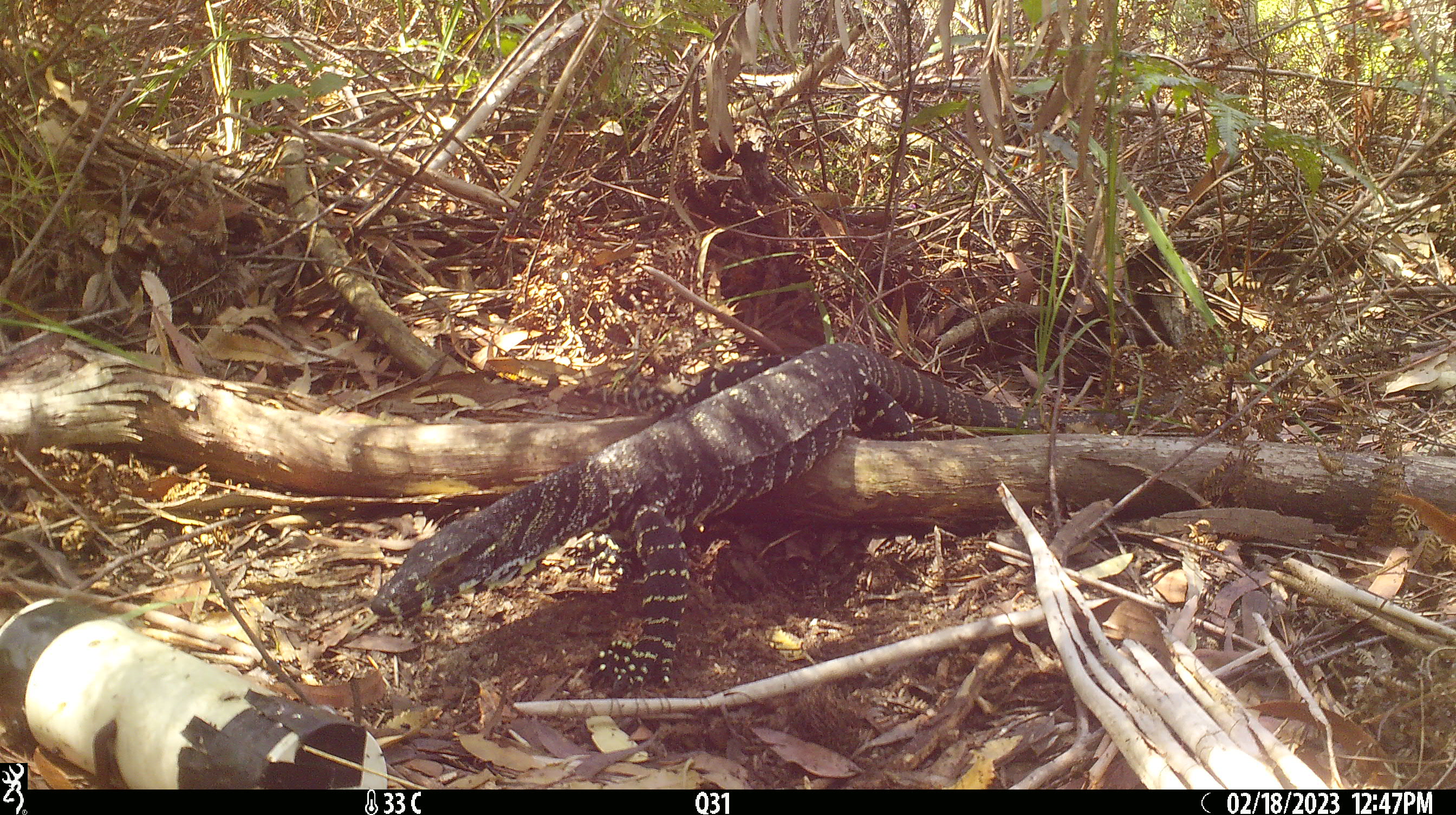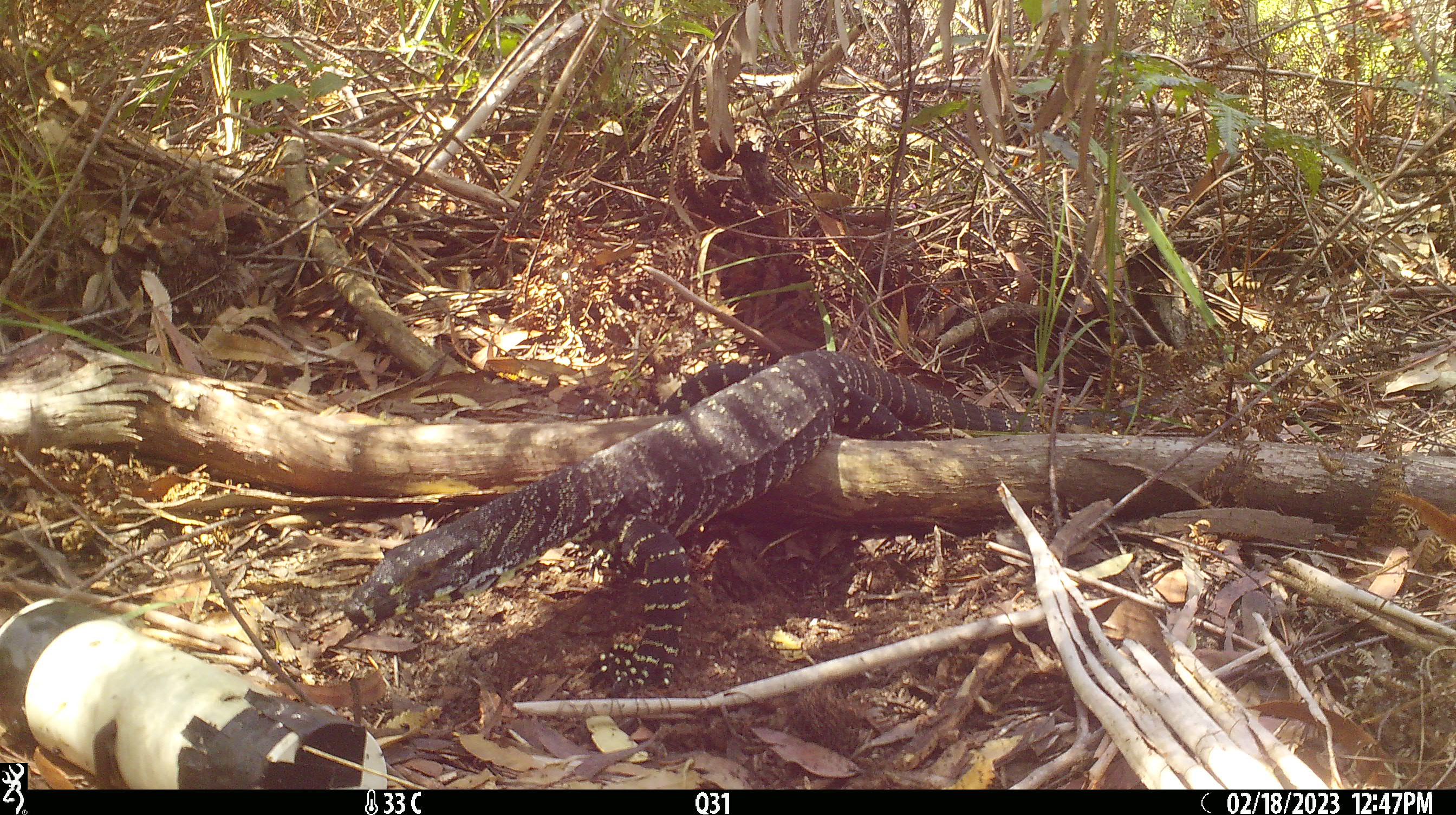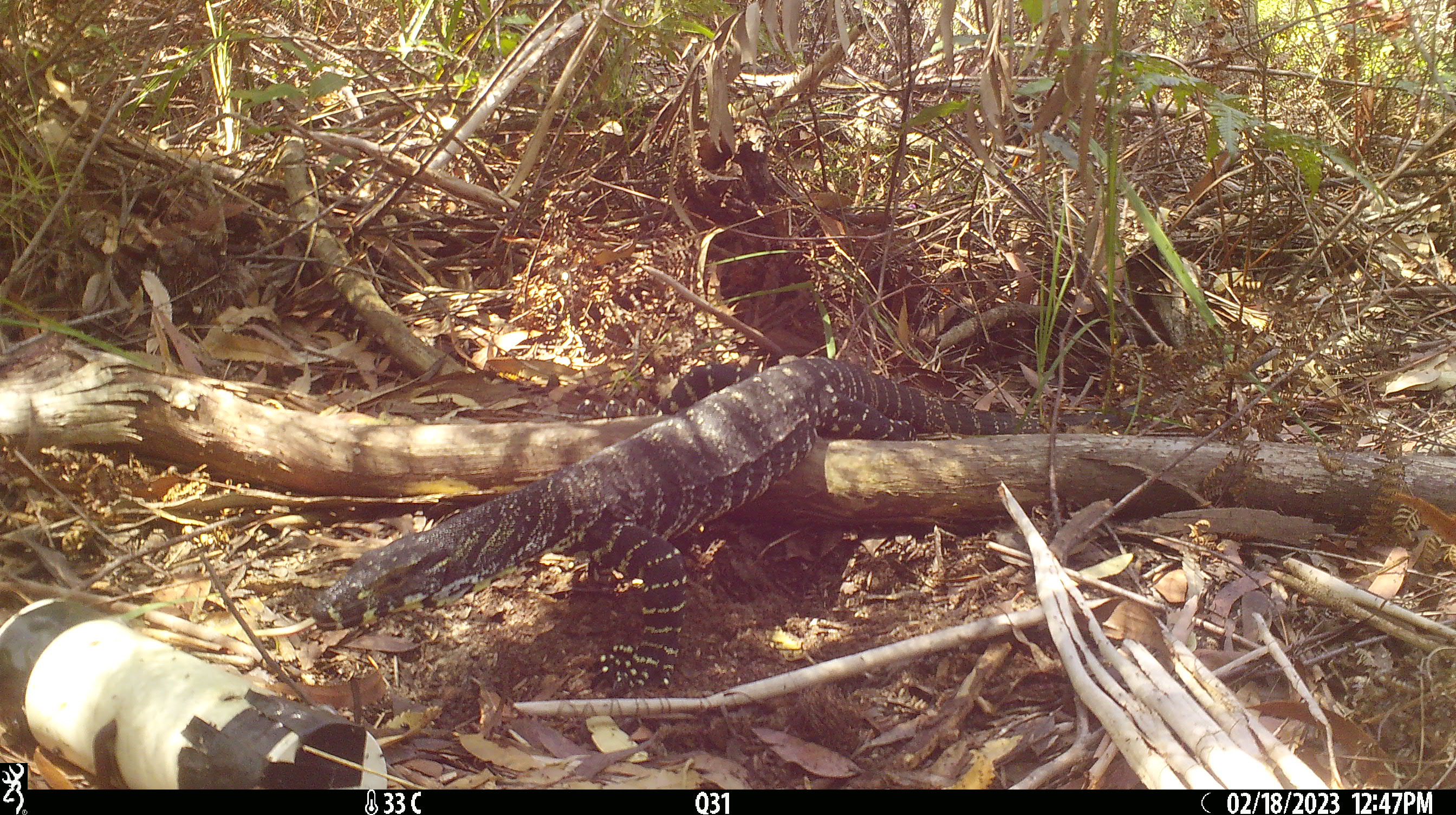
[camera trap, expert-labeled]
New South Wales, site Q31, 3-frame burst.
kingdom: Animalia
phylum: Chordata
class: Reptilia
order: Squamata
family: Varanidae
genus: Varanus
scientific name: Varanus varius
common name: lace monitor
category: goanna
Goanna (lace monitor) (Varanus varius).